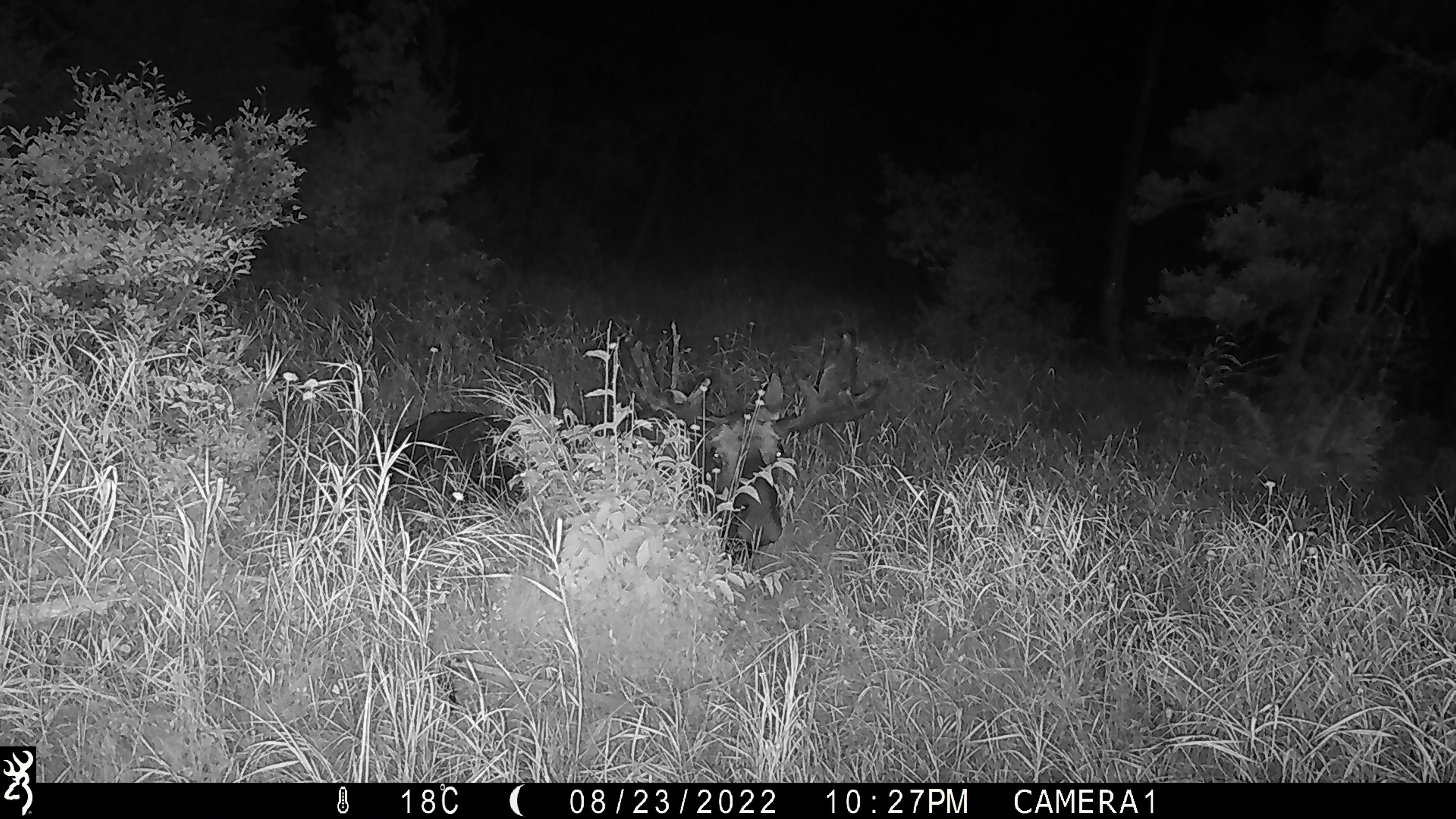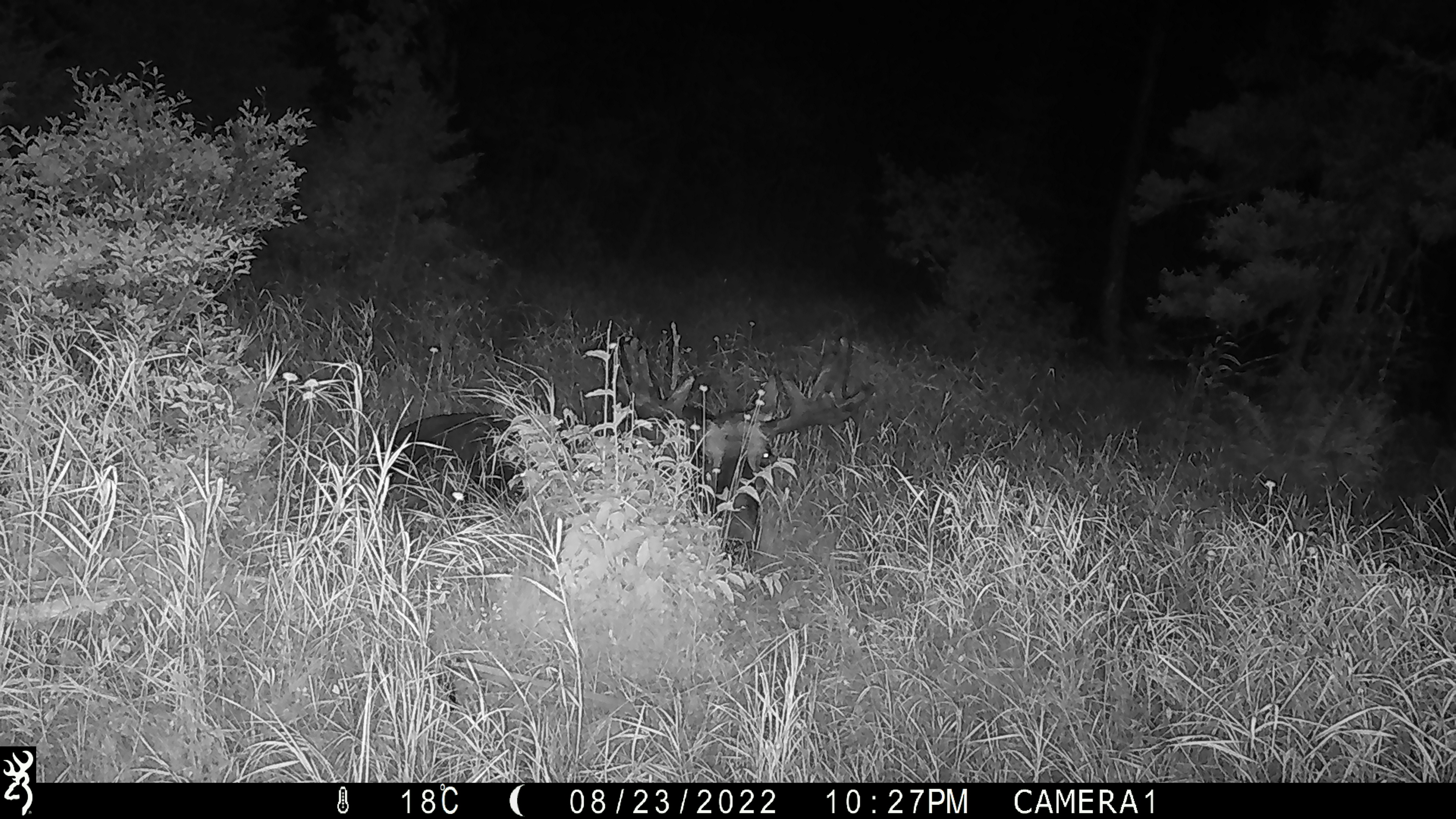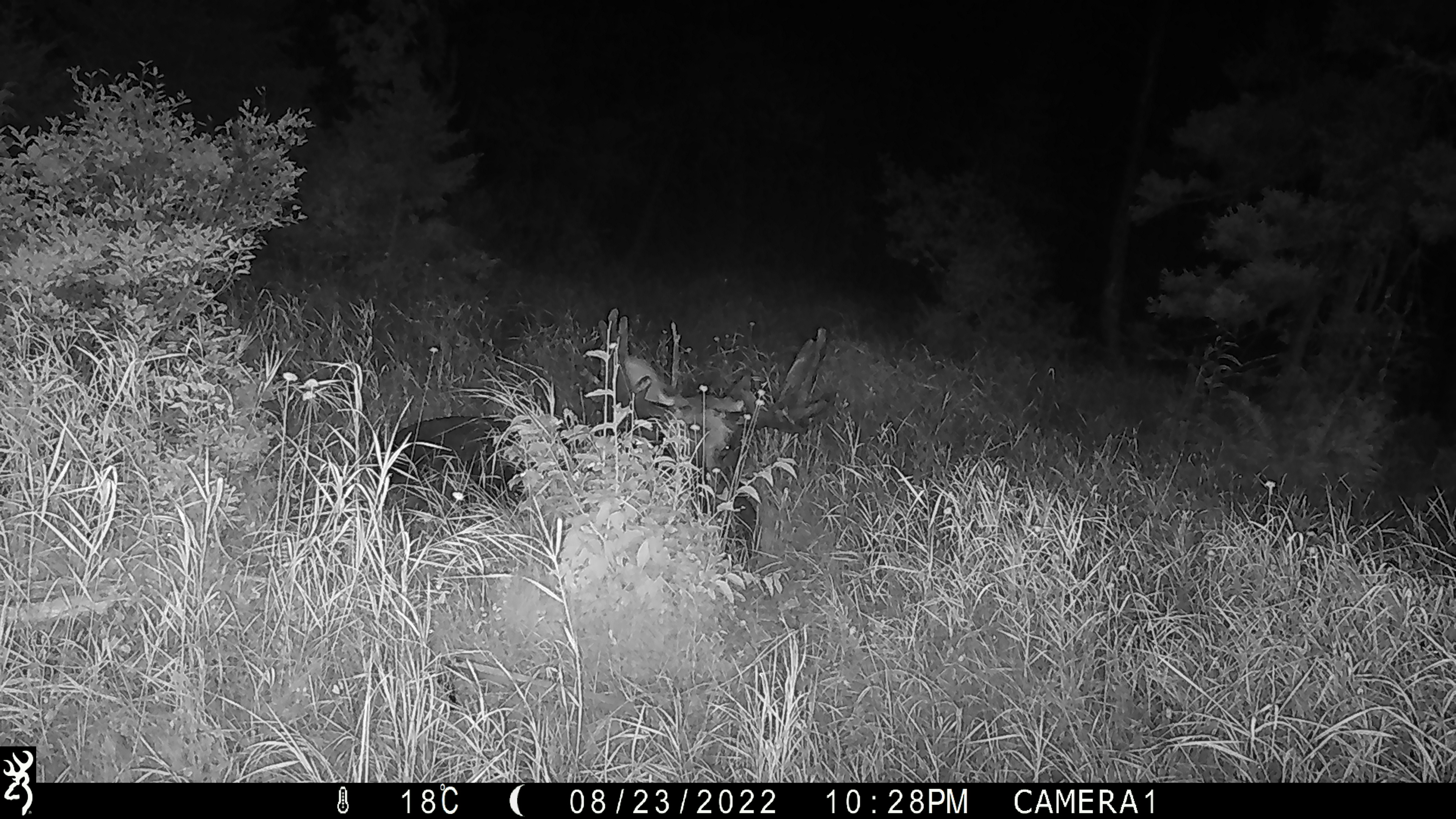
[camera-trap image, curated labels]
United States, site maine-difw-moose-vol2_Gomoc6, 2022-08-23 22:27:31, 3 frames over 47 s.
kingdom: Animalia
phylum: Chordata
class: Mammalia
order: Artiodactyla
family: Cervidae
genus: Alces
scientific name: Alces alces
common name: moose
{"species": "moose (Alces alces)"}